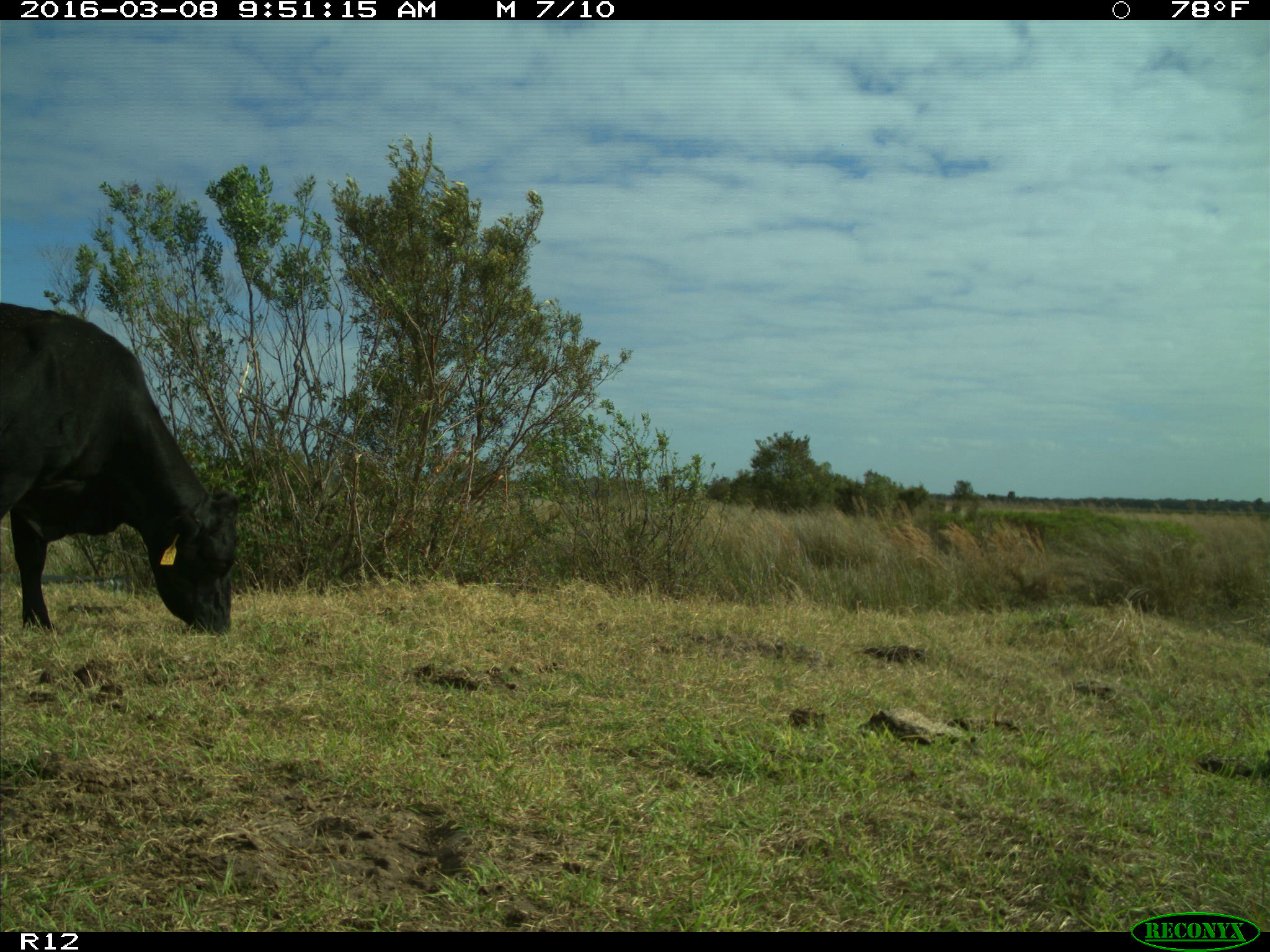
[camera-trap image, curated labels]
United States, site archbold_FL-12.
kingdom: Animalia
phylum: Chordata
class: Mammalia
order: Artiodactyla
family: Bovidae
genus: Bos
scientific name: Bos taurus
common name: domestic cow